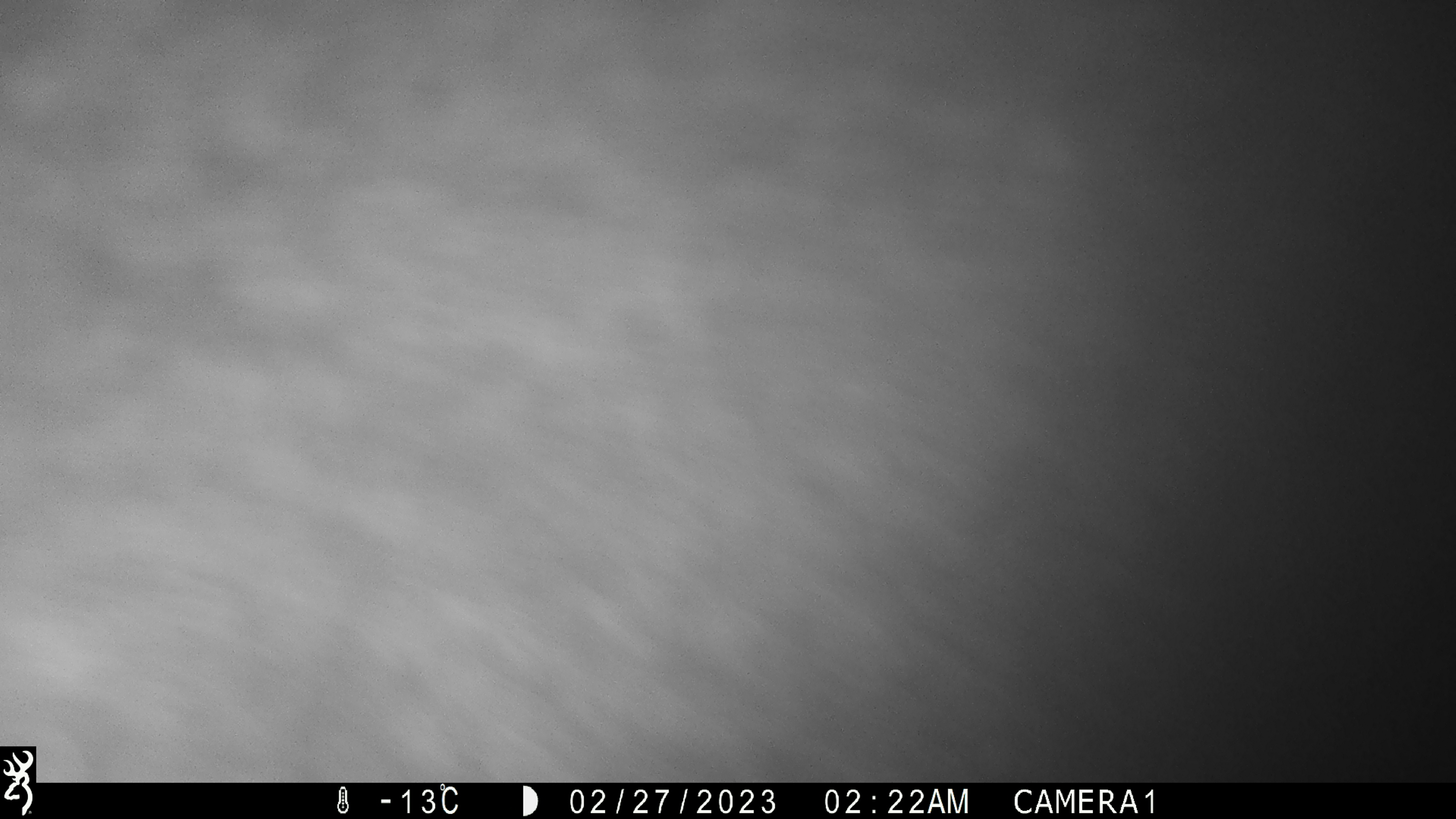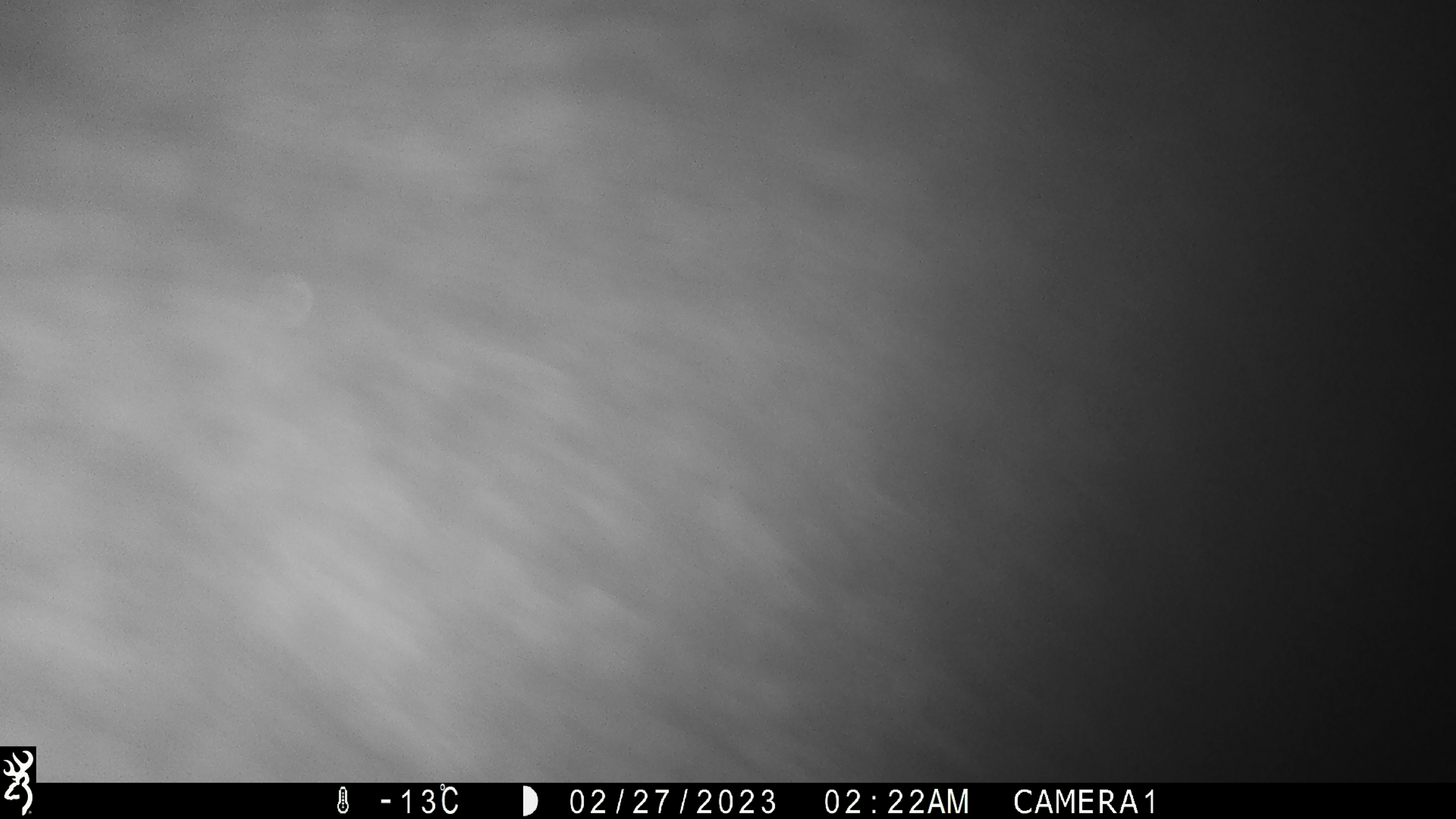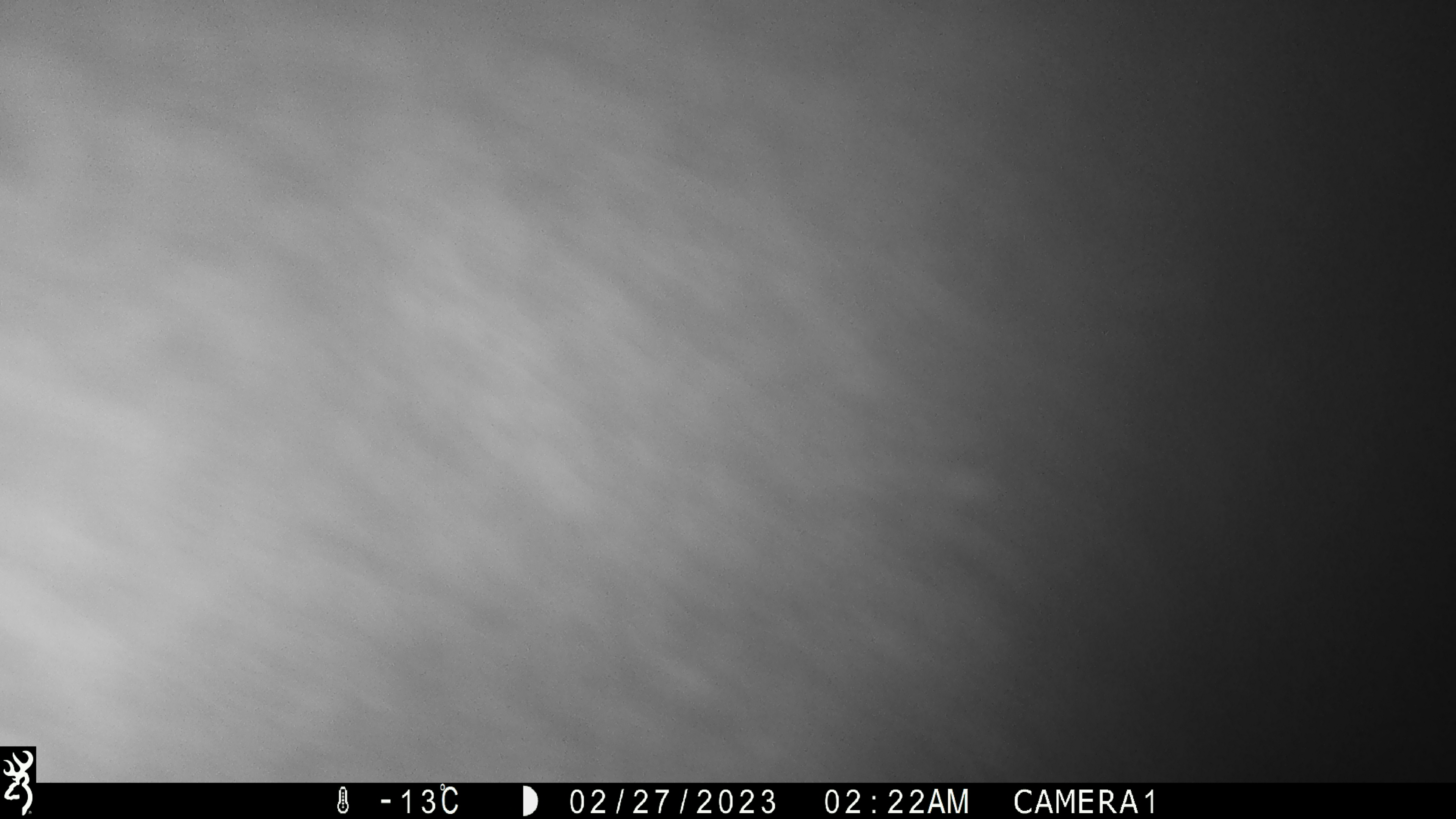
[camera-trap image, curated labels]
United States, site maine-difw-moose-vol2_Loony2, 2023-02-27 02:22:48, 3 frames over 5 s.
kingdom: Animalia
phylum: Chordata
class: Mammalia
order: Artiodactyla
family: Cervidae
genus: Alces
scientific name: Alces alces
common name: moose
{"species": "moose (Alces alces)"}